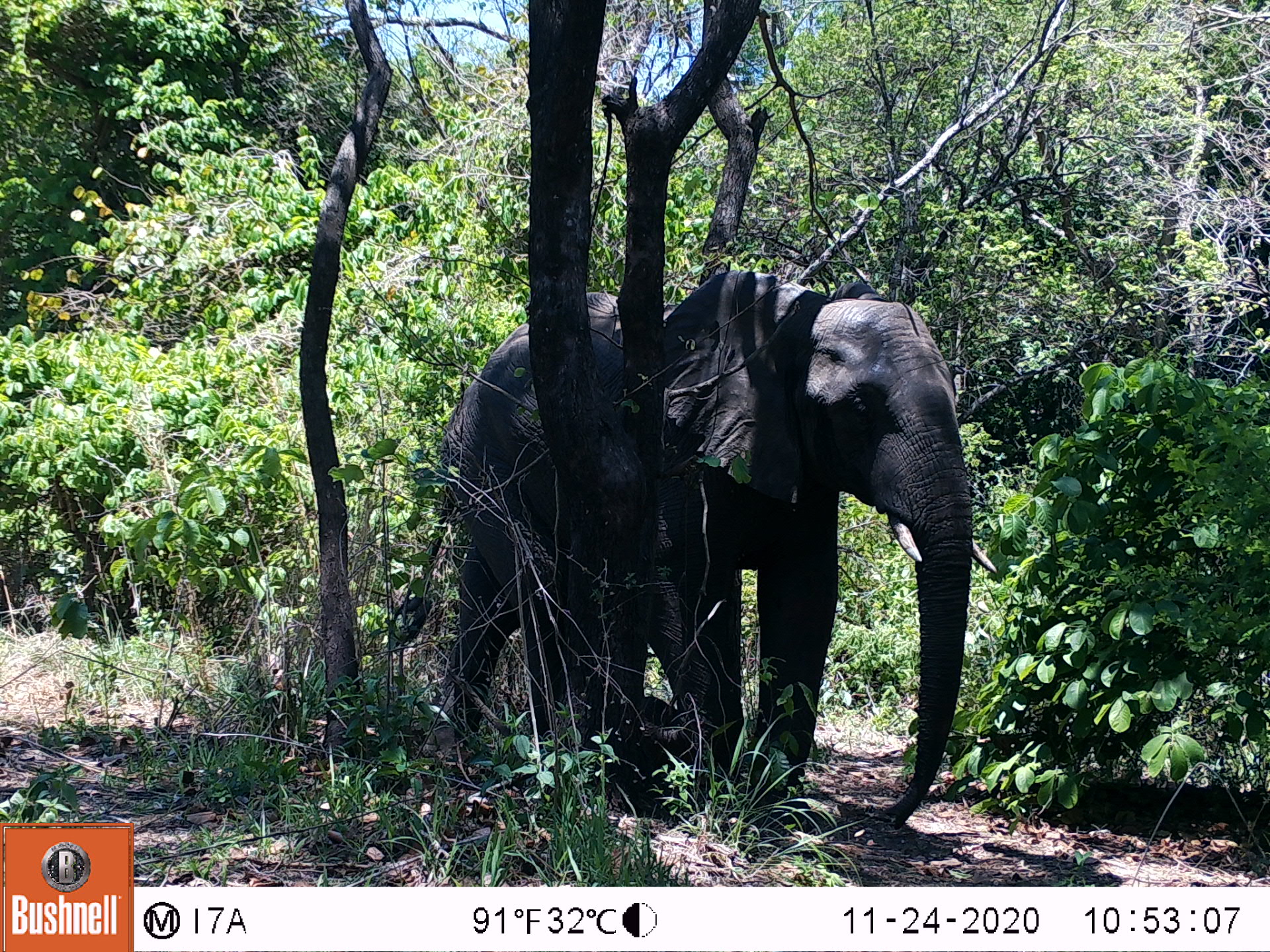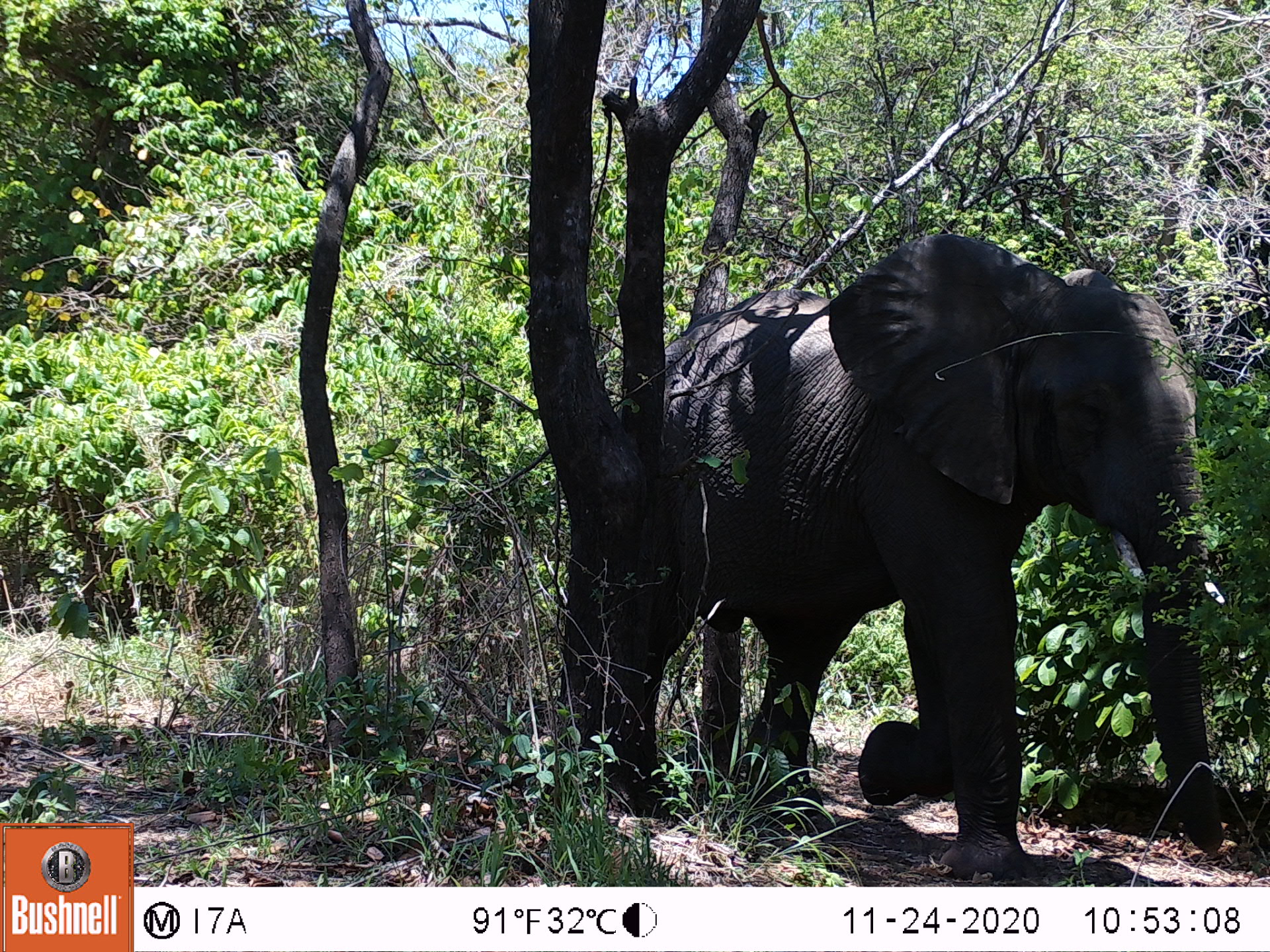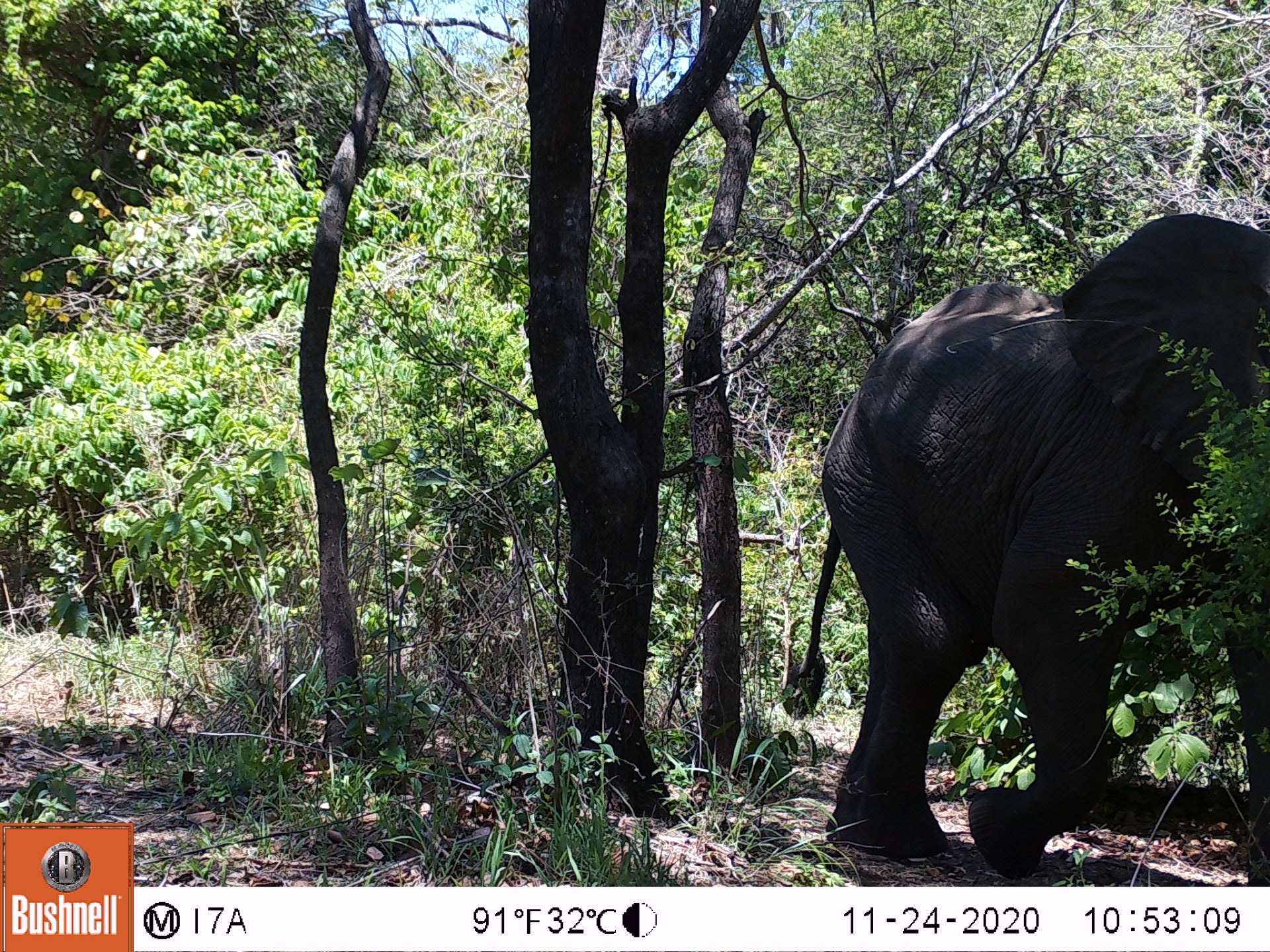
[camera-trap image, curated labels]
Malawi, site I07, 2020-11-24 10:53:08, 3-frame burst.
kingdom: Animalia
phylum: Chordata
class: Mammalia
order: Proboscidea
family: Elephantidae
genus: Loxodonta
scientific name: Loxodonta africana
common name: african savanna elephant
African savanna elephant (Loxodonta africana), count 1.